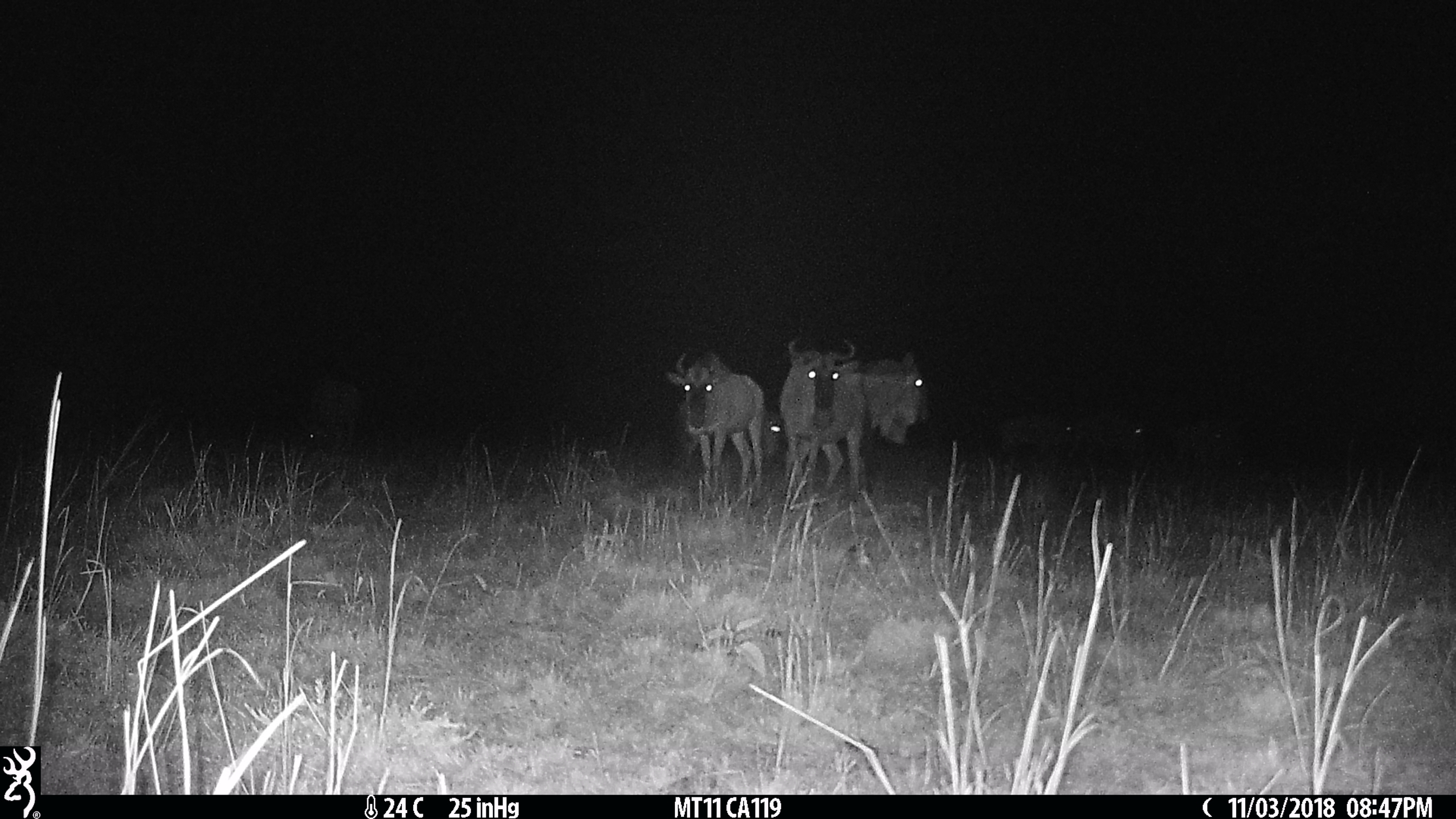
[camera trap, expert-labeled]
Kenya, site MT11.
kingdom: Animalia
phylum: Chordata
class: Mammalia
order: Artiodactyla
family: Bovidae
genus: Connochaetes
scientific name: Connochaetes taurinus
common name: blue wildebeest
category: wildebeest